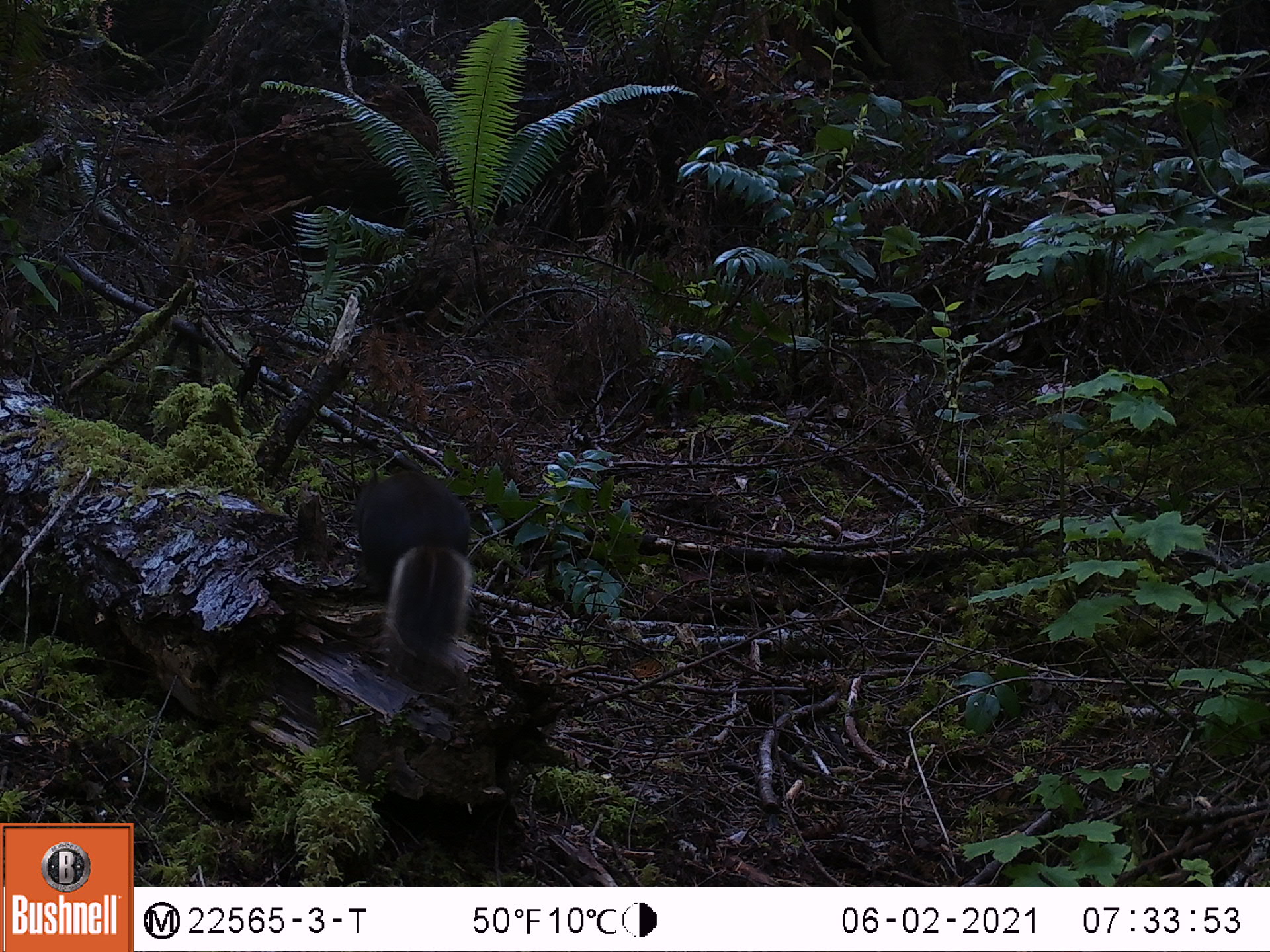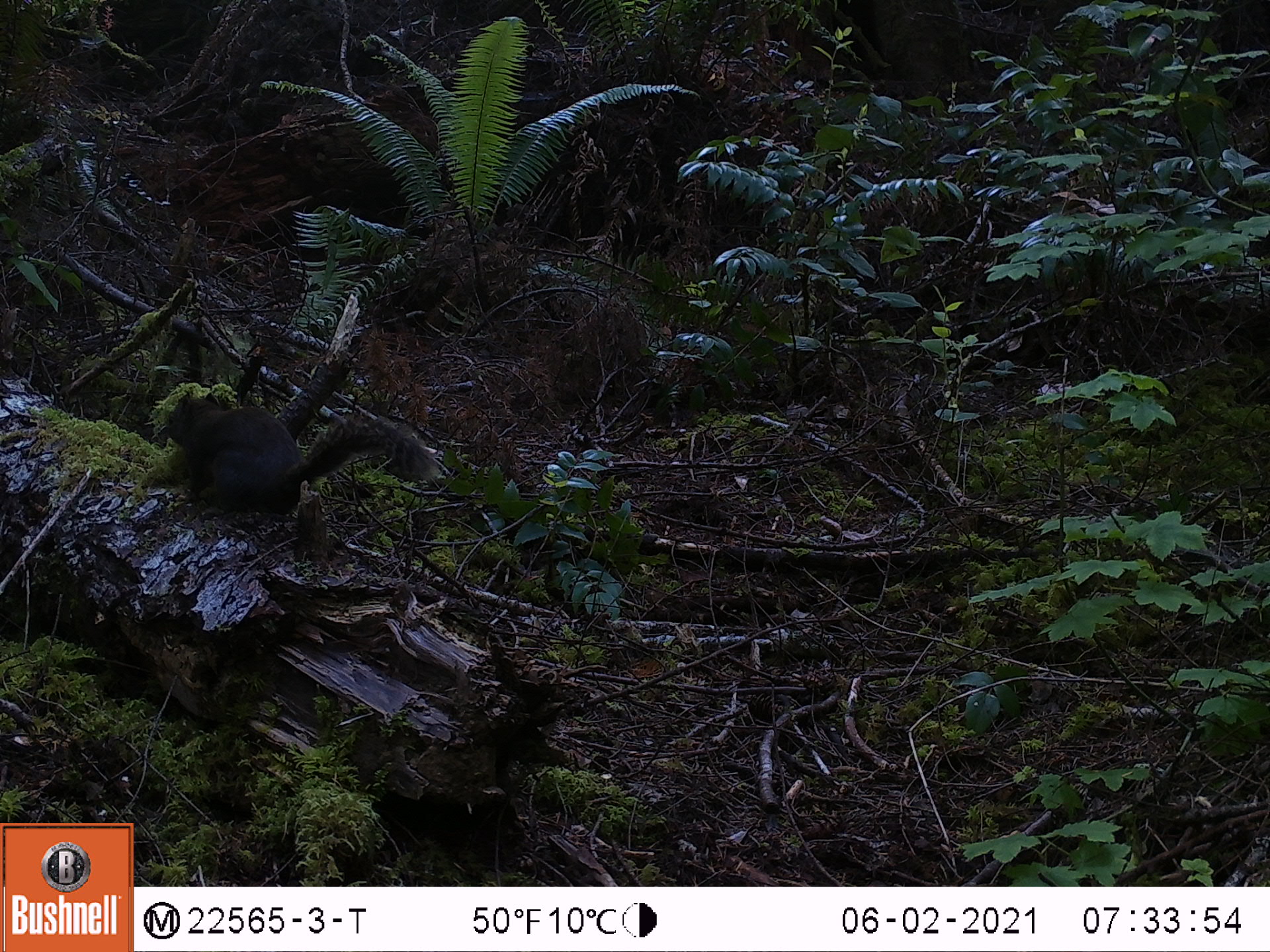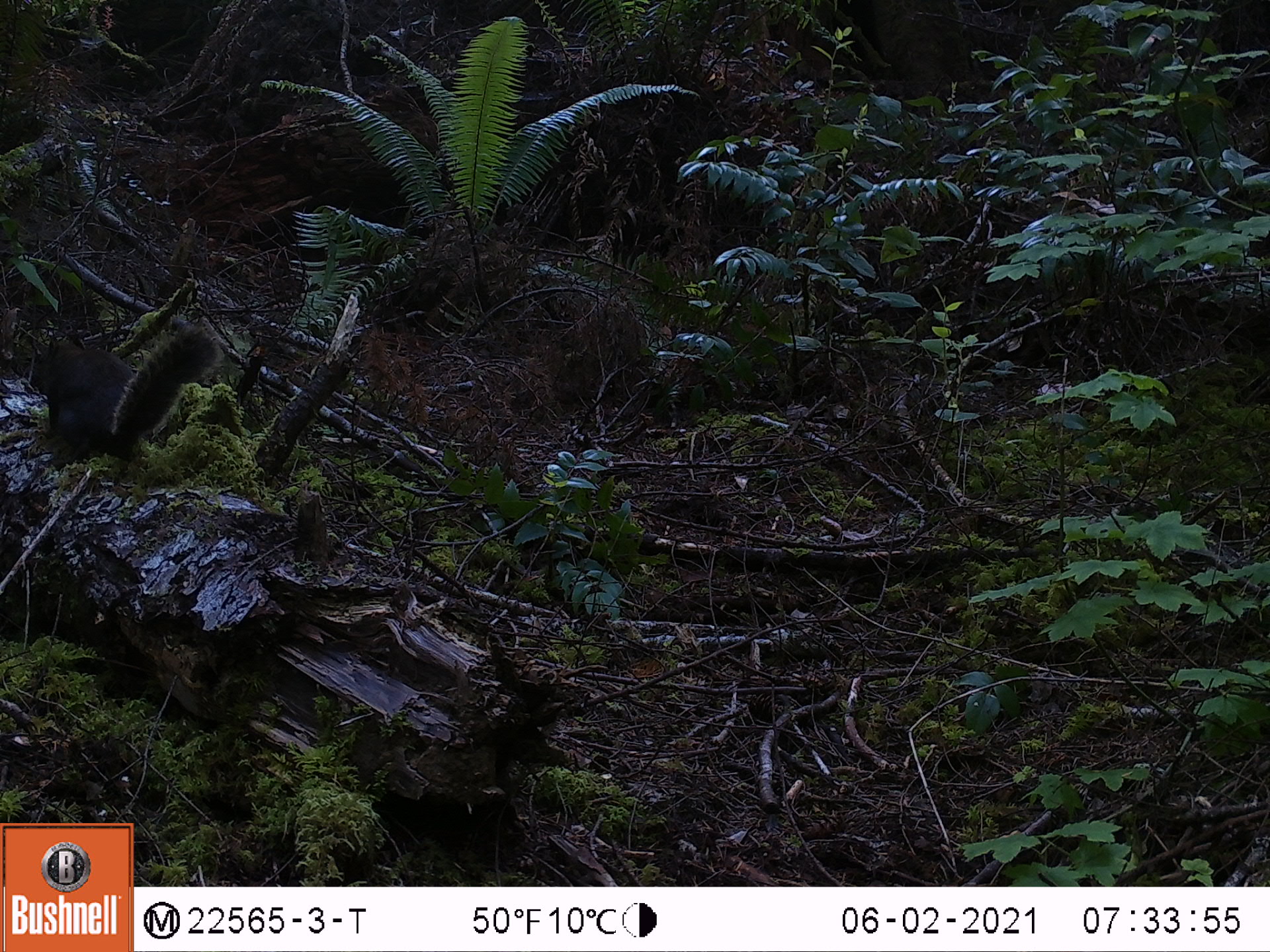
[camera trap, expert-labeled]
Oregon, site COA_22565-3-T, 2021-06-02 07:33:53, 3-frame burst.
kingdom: Animalia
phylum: Chordata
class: Mammalia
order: Rodentia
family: Sciuridae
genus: Tamiasciurus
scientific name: Tamiasciurus douglasii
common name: douglas squirrel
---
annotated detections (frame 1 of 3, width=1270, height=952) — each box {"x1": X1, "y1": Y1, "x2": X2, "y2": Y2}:
douglas squirrel: {"x1": 344, "y1": 443, "x2": 483, "y2": 660}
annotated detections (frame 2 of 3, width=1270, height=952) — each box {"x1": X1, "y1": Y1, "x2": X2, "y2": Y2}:
douglas squirrel: {"x1": 153, "y1": 371, "x2": 440, "y2": 534}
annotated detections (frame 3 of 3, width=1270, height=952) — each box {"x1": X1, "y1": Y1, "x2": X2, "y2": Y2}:
douglas squirrel: {"x1": 31, "y1": 316, "x2": 221, "y2": 471}